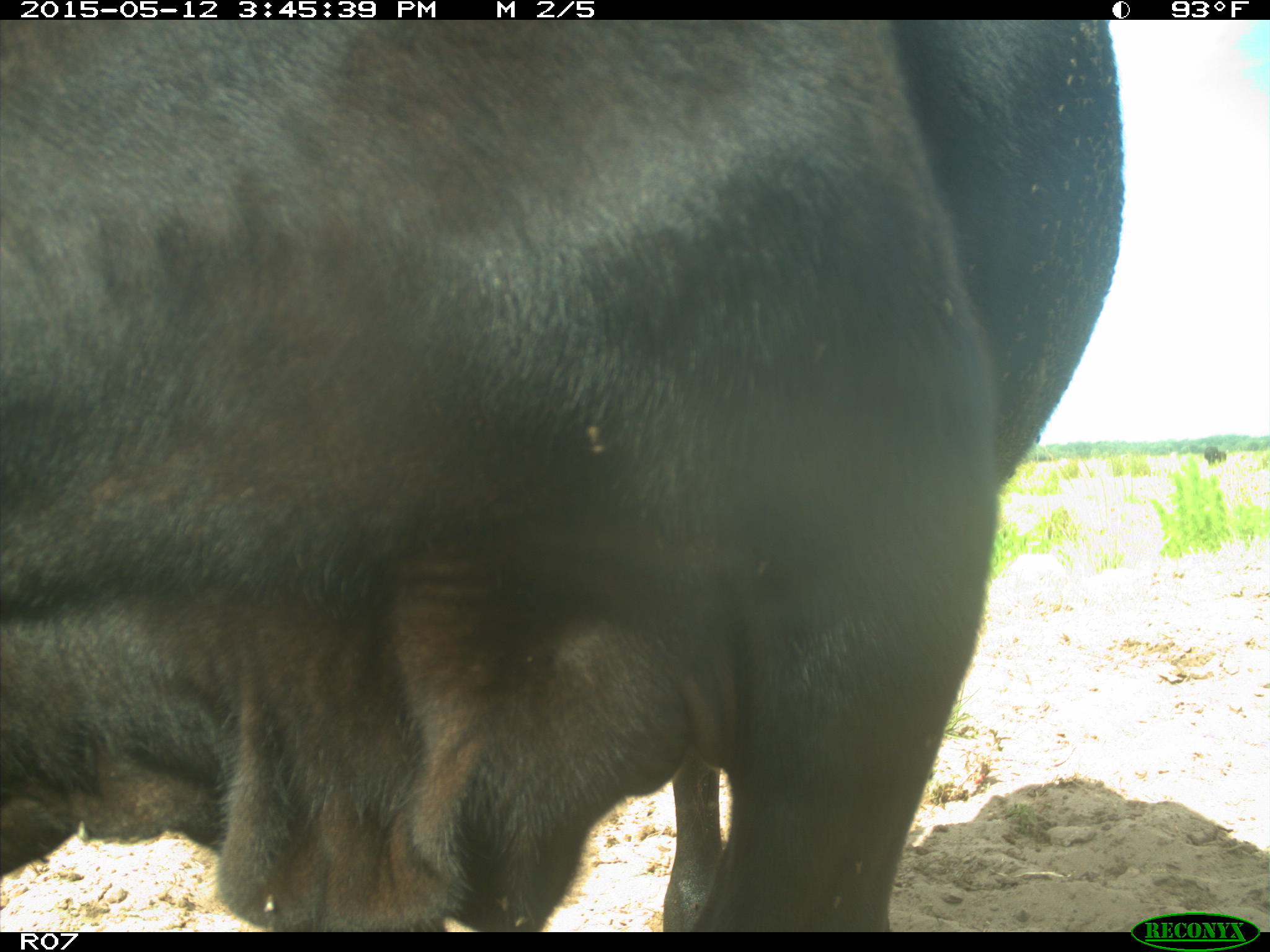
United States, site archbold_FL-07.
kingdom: Animalia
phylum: Chordata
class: Mammalia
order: Artiodactyla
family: Bovidae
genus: Bos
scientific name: Bos taurus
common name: domestic cow